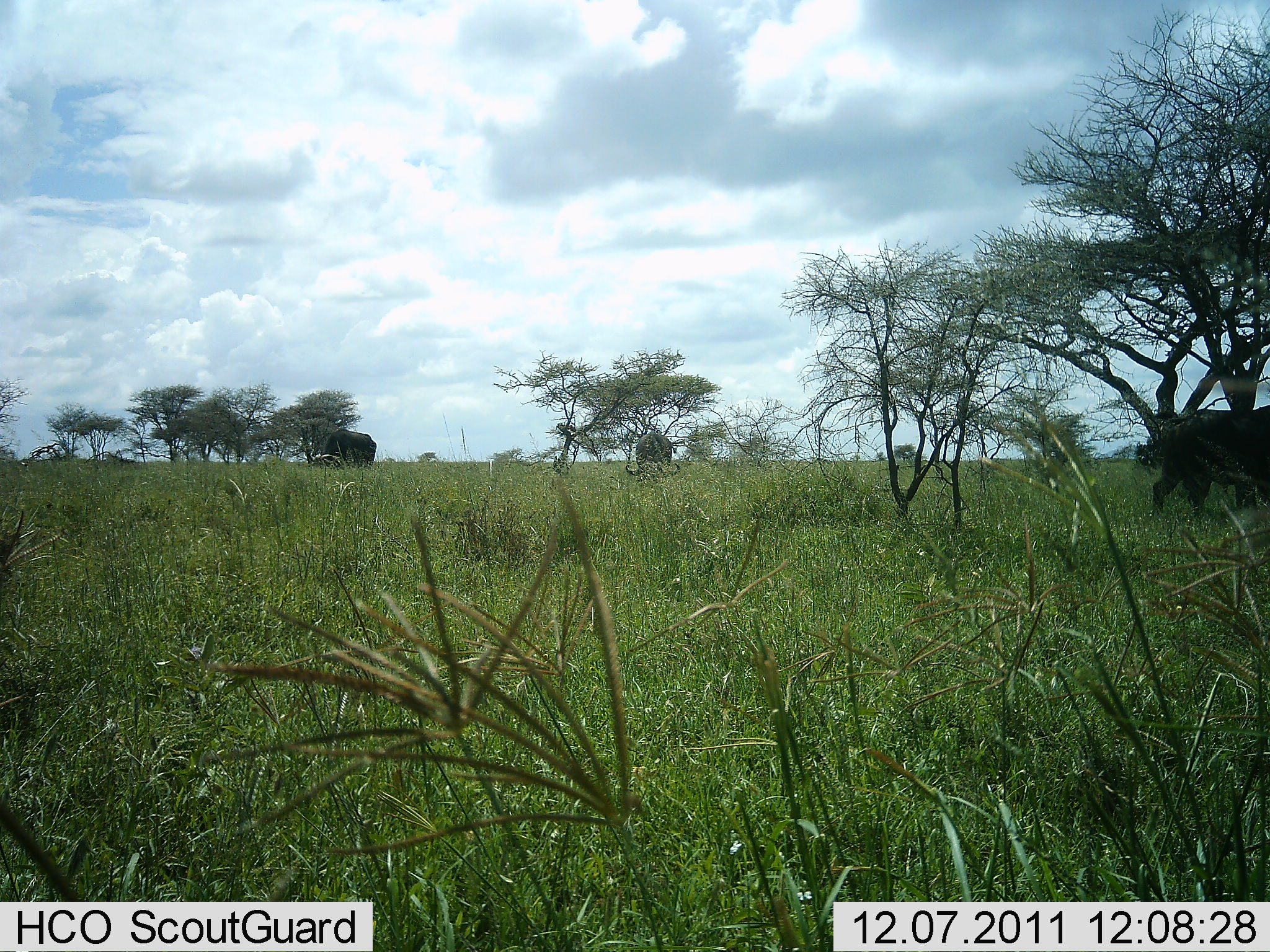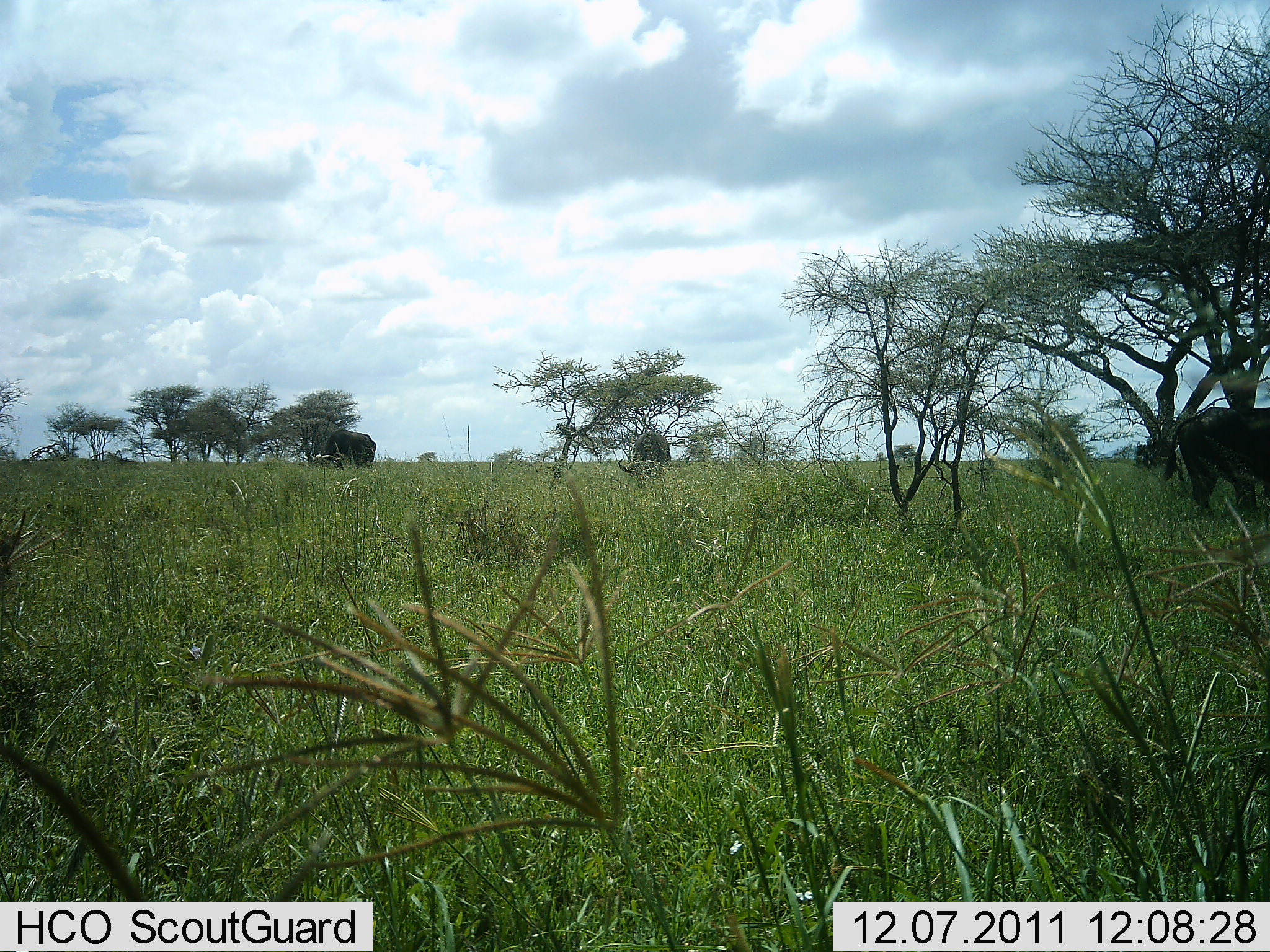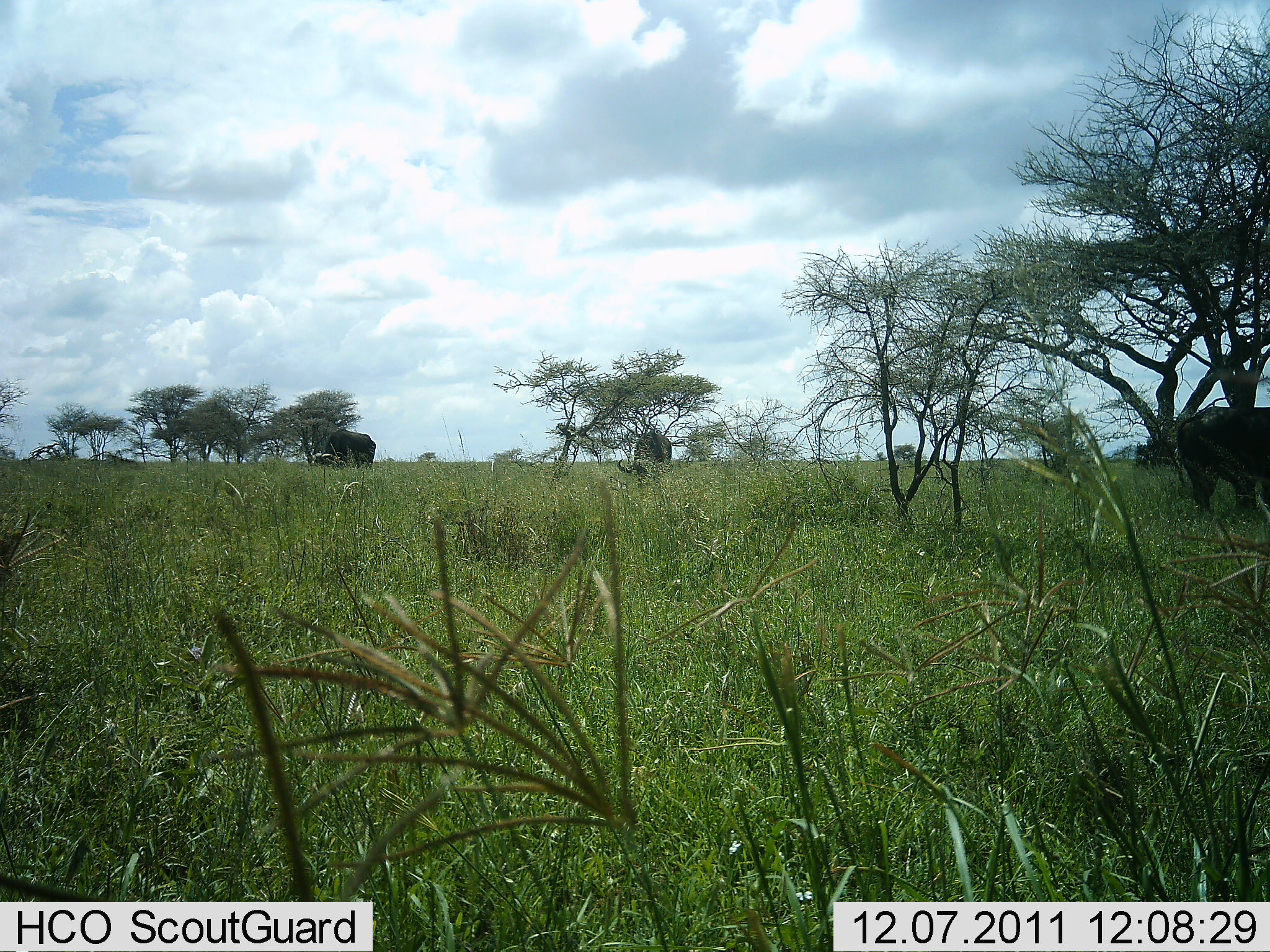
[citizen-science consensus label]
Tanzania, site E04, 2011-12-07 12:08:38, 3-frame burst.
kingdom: Animalia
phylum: Chordata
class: Mammalia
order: Artiodactyla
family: Bovidae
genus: Syncerus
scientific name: Syncerus caffer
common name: cape buffalo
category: buffalo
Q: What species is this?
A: Buffalo (cape buffalo) (Syncerus caffer).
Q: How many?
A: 3.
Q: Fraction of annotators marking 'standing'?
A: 75%.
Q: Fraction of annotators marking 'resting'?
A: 0%.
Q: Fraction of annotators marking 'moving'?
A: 25%.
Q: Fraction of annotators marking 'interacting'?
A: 0%.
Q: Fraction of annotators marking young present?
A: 0%.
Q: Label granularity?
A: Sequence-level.